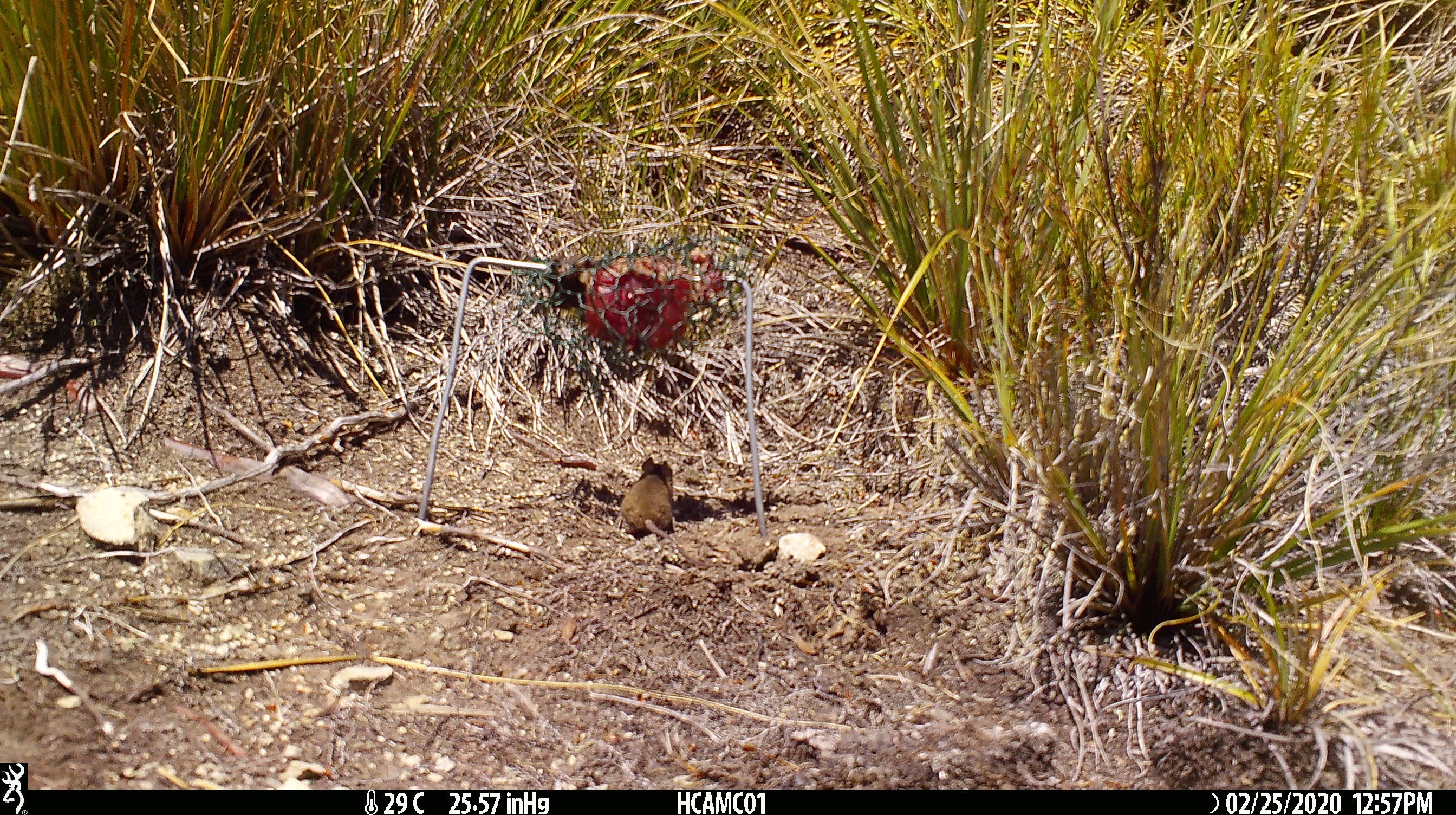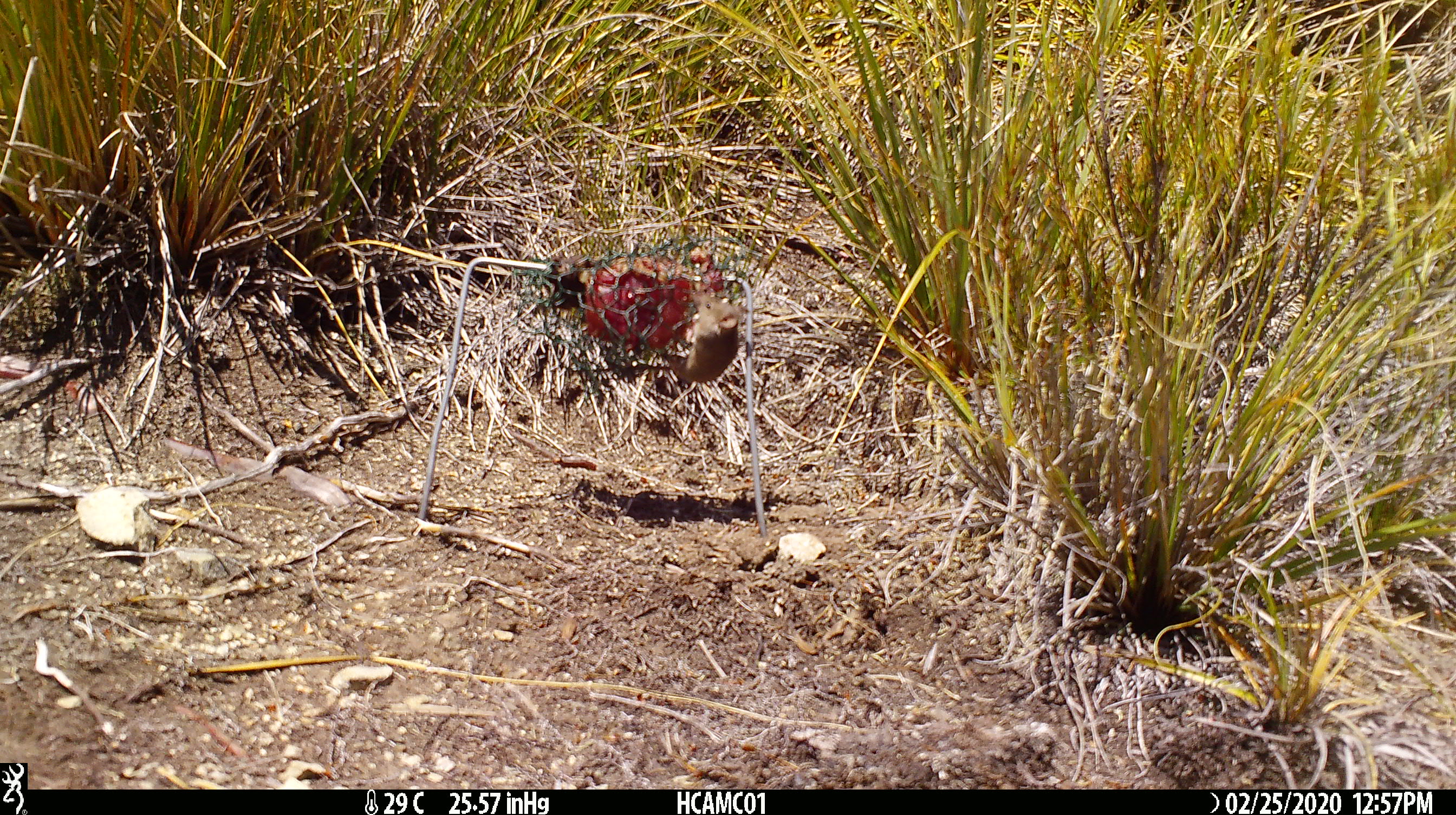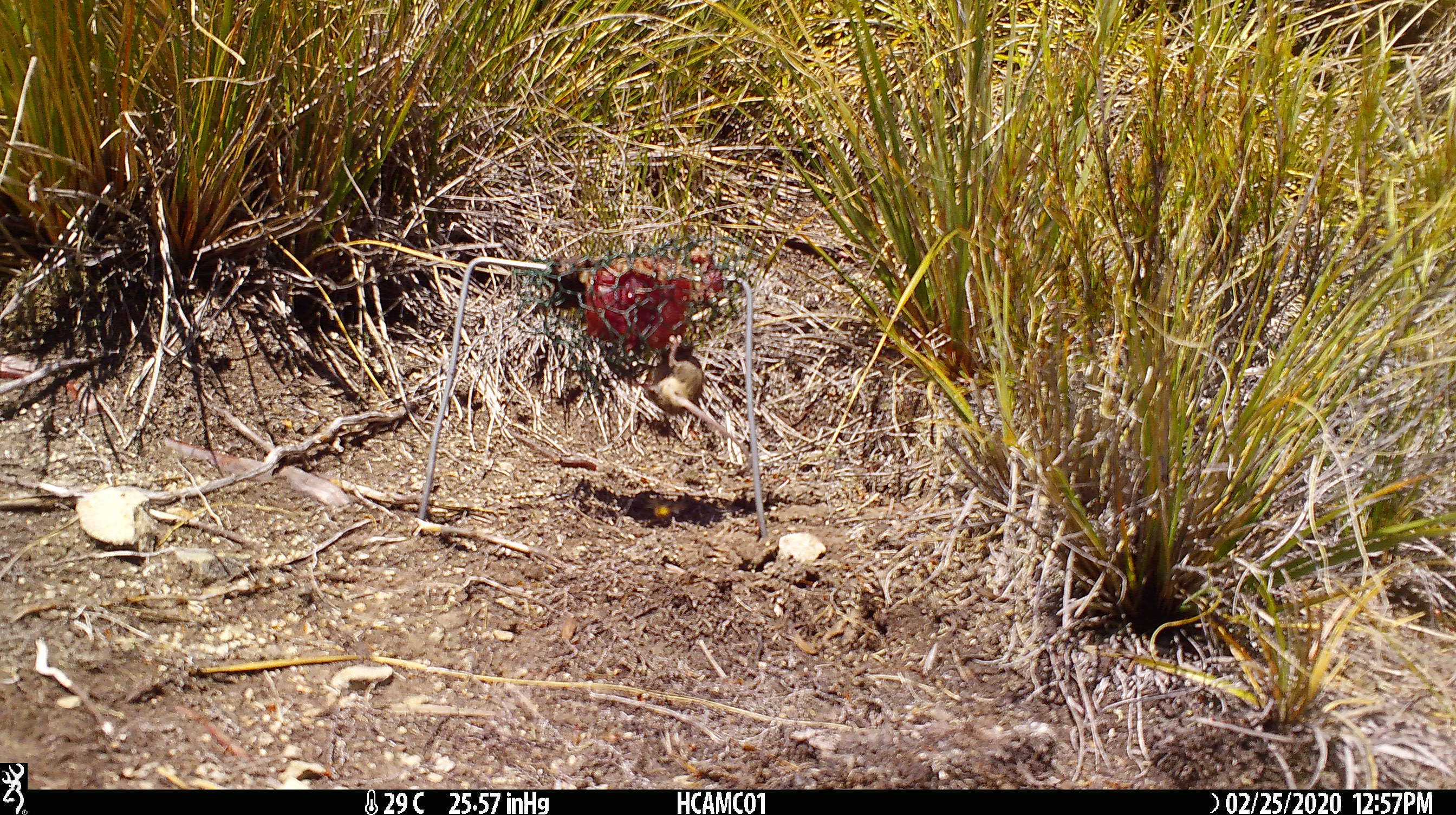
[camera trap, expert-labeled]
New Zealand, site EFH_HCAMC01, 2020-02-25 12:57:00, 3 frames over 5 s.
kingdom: Animalia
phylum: Chordata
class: Mammalia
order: Rodentia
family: Muridae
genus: Mus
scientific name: Mus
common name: mouse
Mouse (Mus).